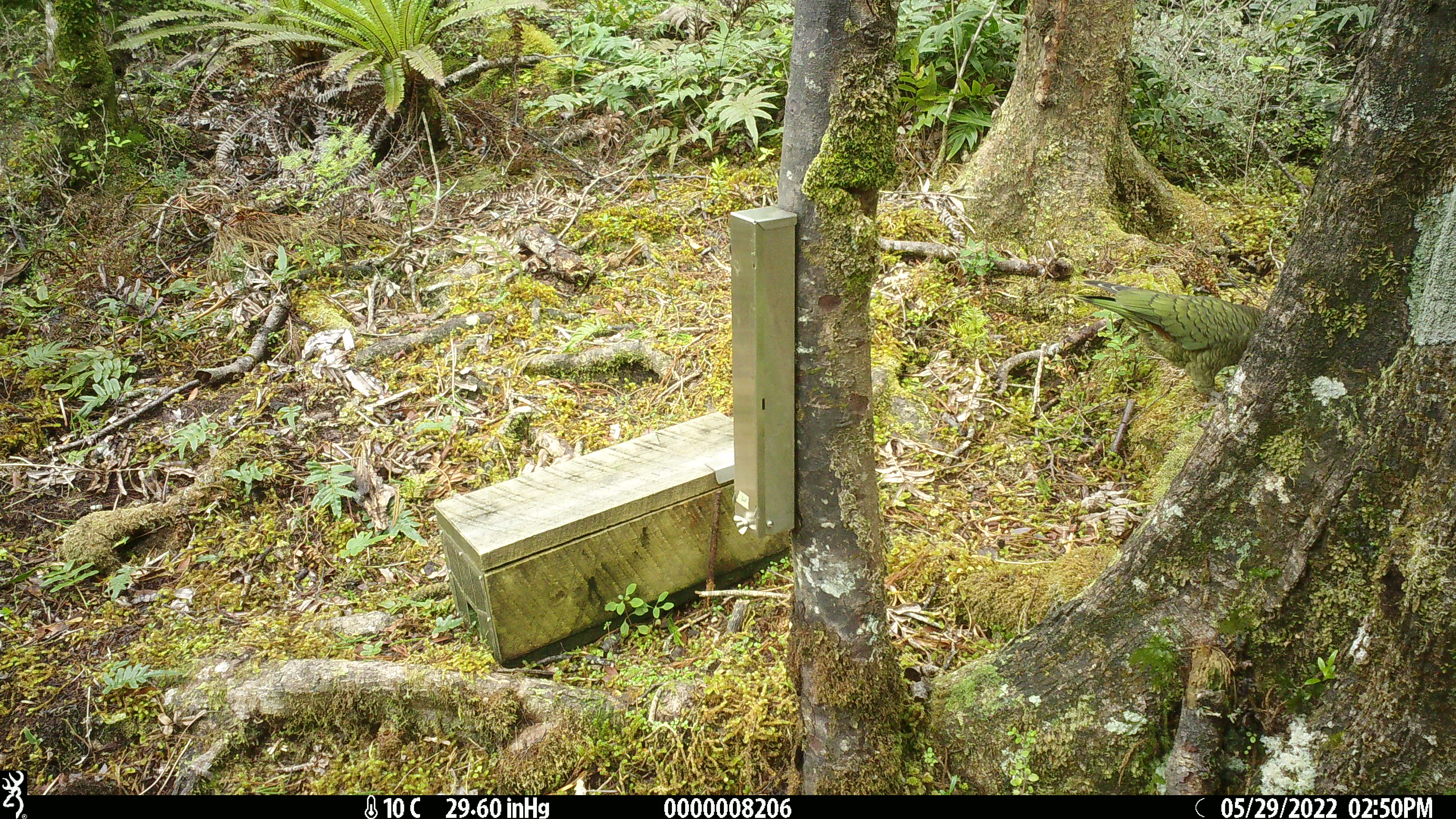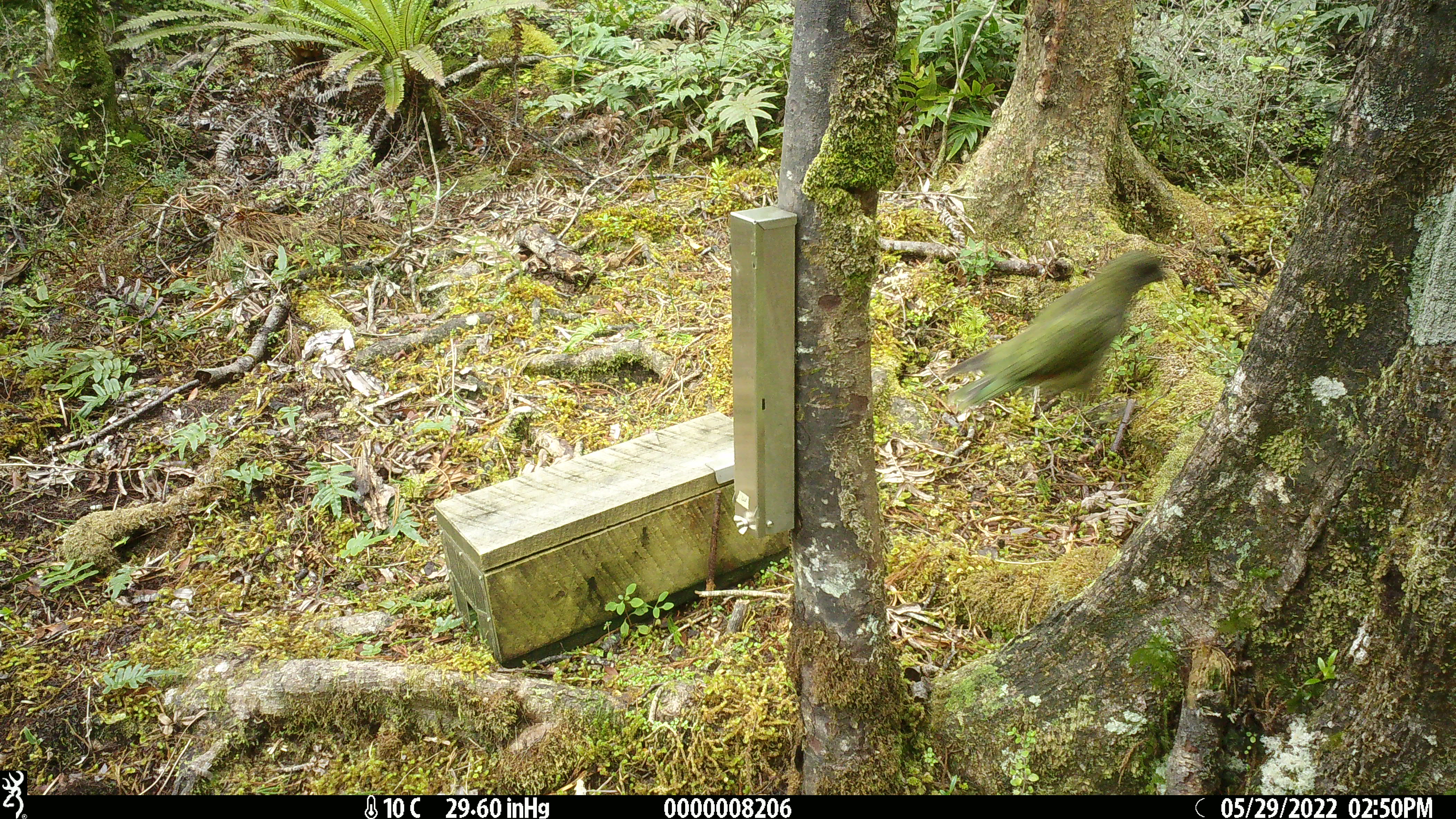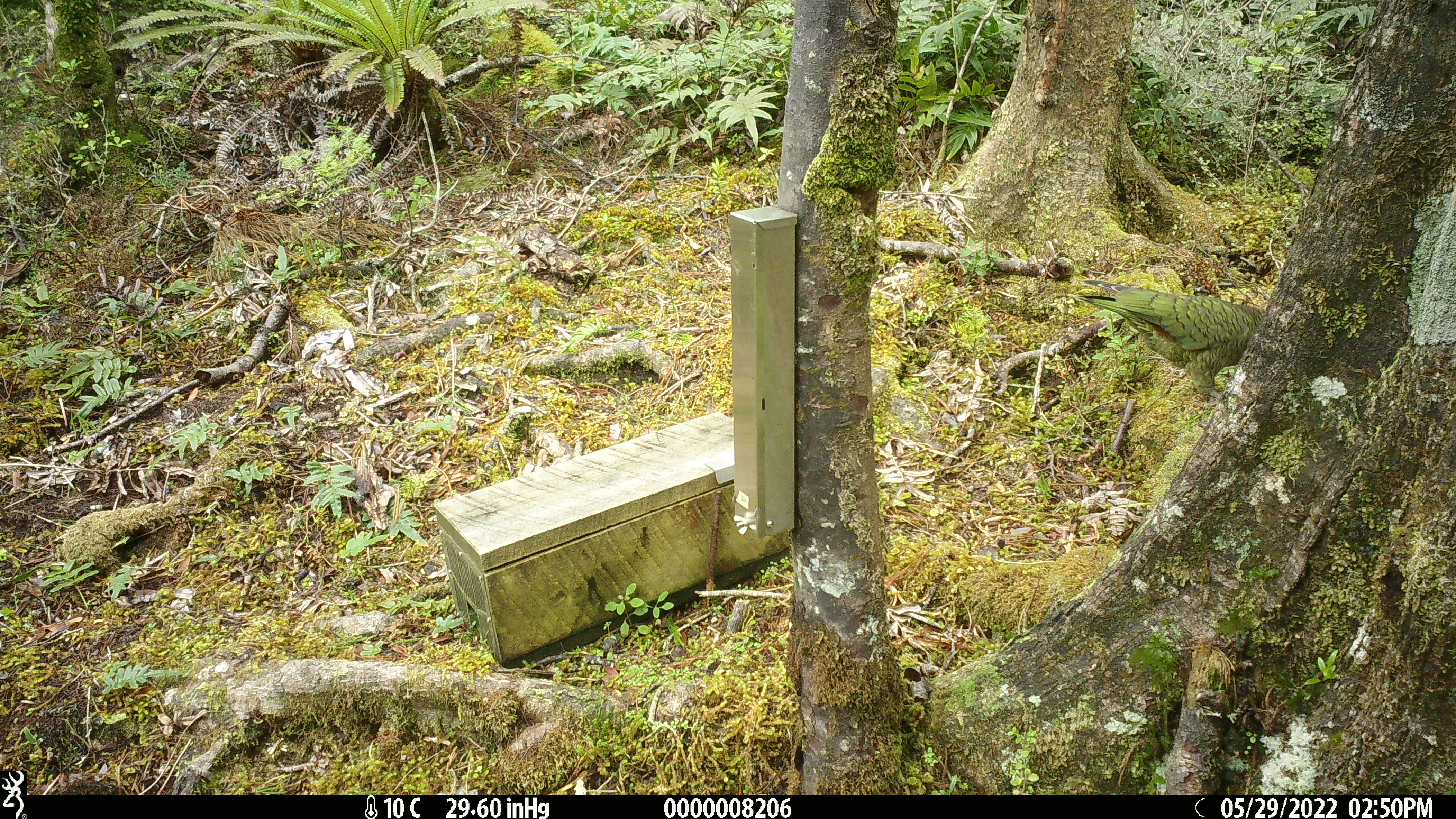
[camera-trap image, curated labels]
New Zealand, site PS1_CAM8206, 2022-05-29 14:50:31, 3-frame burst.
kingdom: Animalia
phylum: Chordata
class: Aves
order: Psittaciformes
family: Strigopidae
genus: Nestor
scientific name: Nestor notabilis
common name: kea